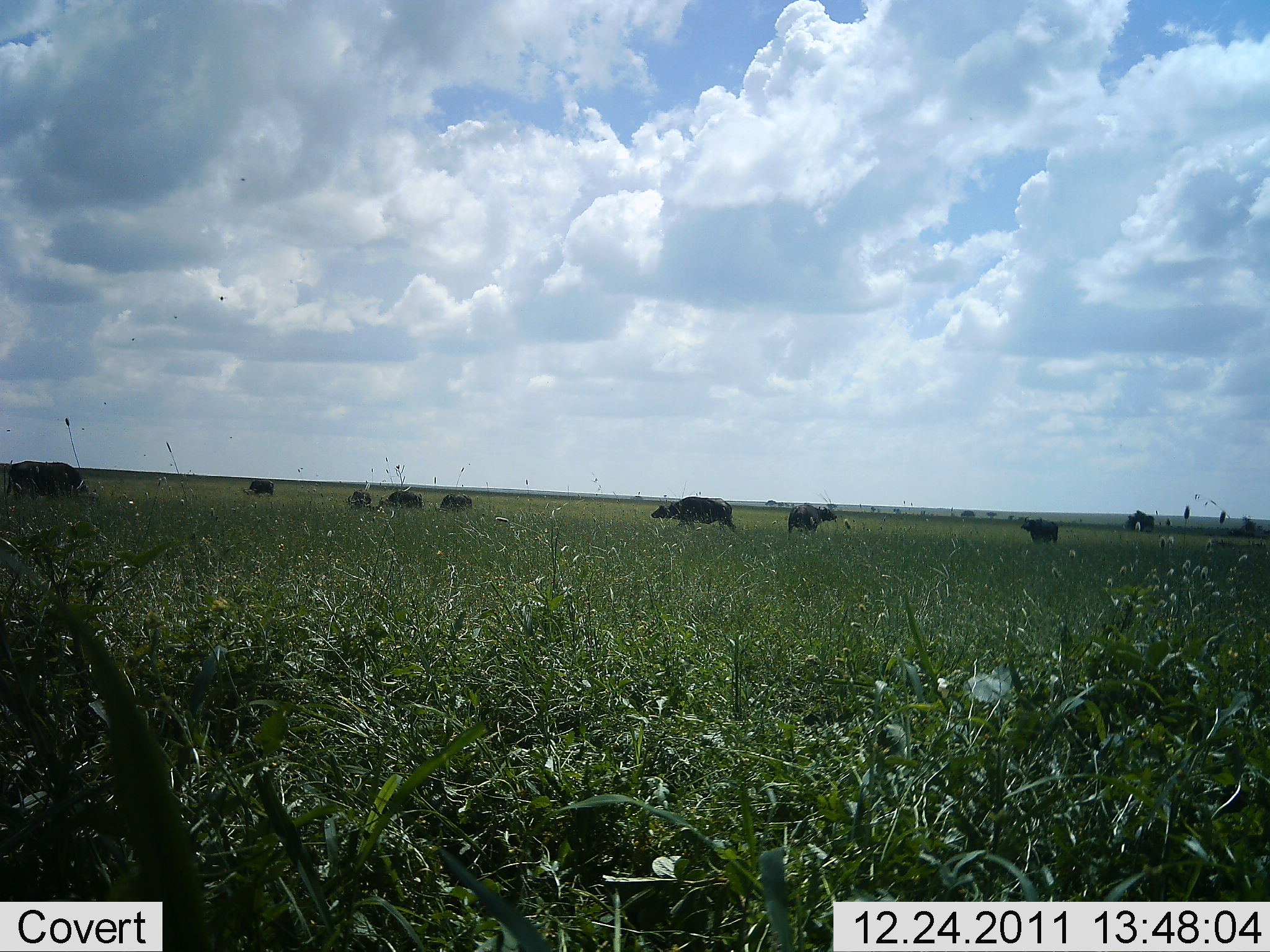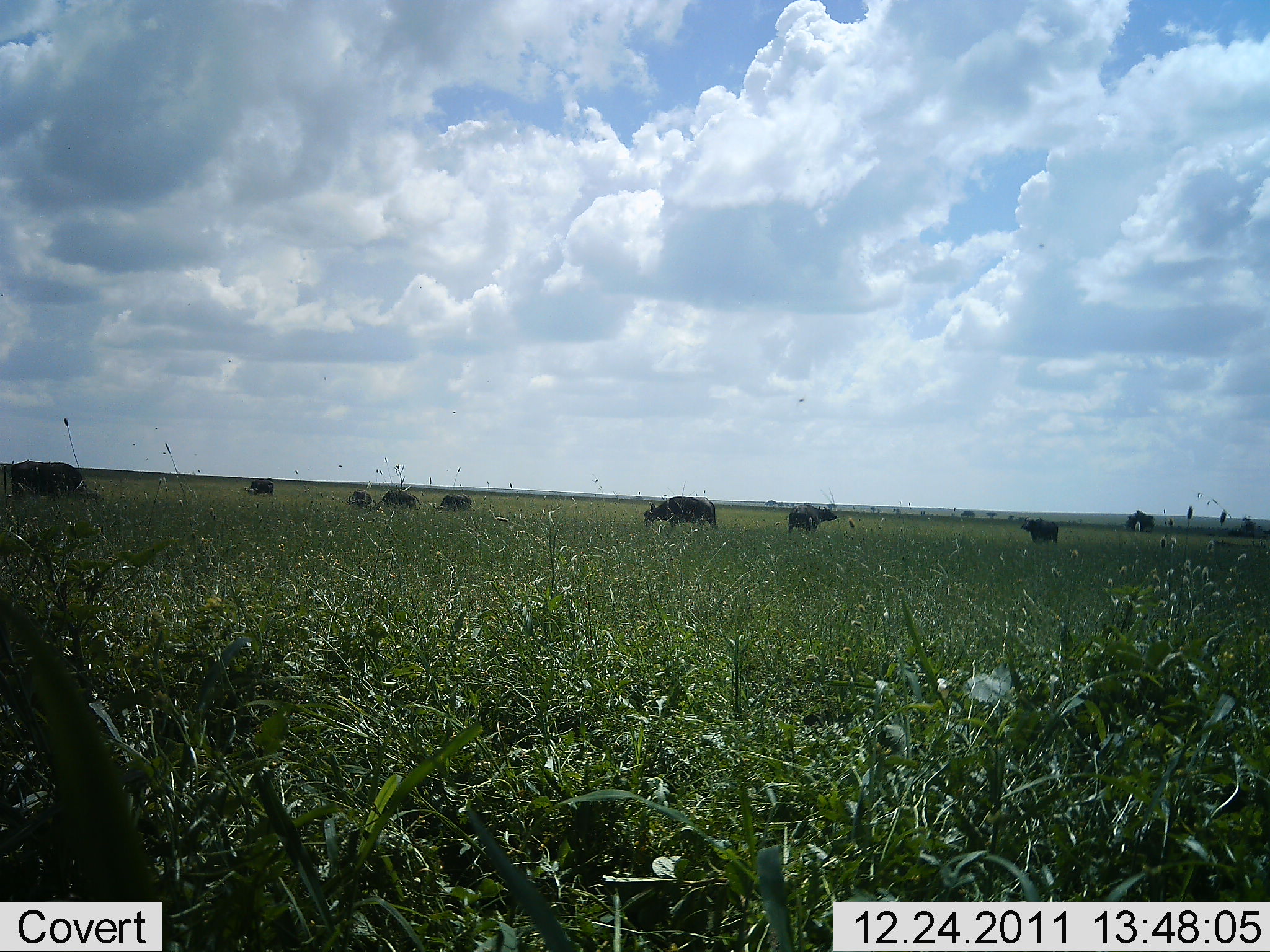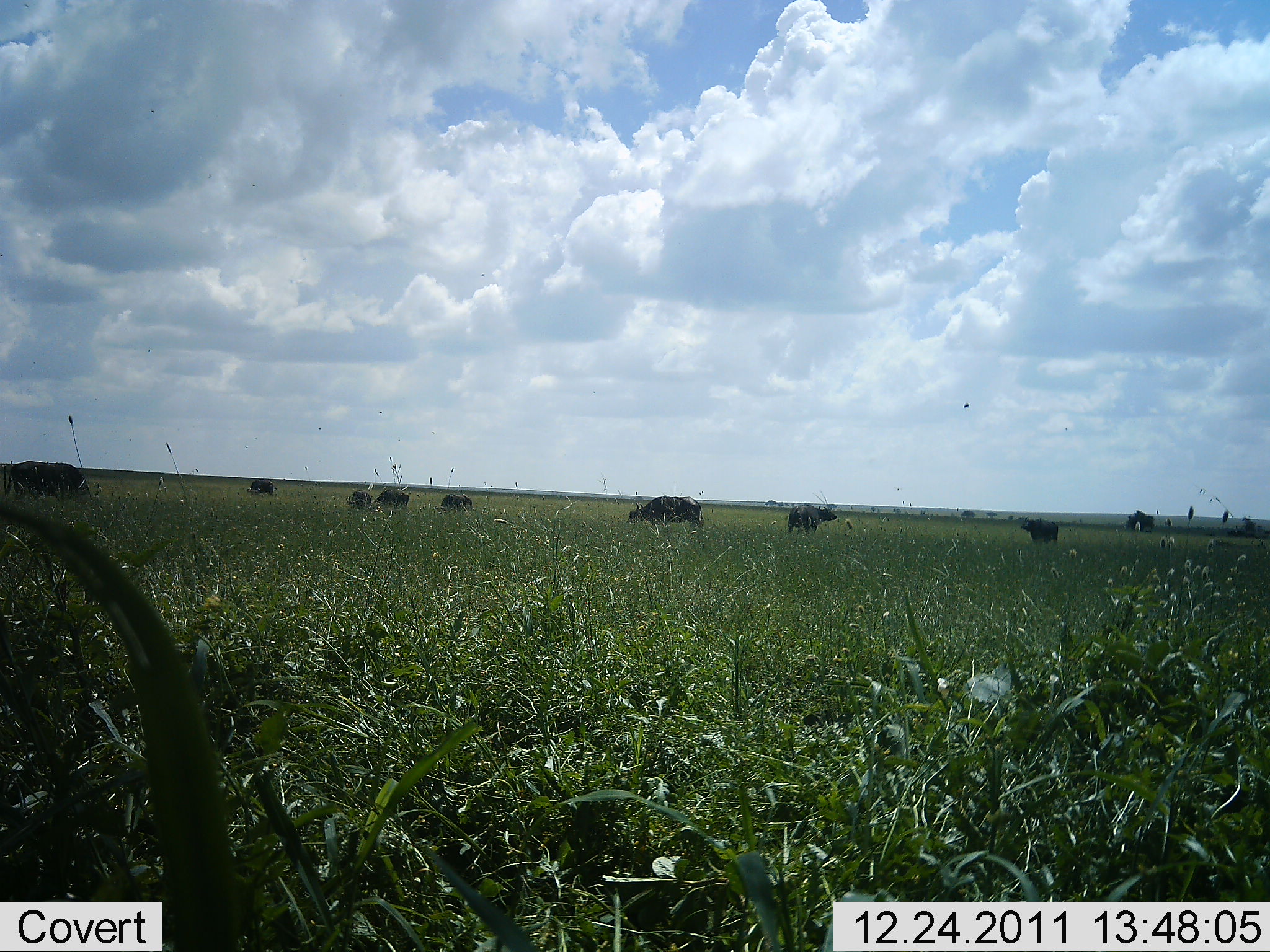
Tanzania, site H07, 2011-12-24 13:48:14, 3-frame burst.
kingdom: Animalia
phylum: Chordata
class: Mammalia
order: Artiodactyla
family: Bovidae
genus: Syncerus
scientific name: Syncerus caffer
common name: cape buffalo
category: buffalo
Buffalo (cape buffalo) (Syncerus caffer), count 8. Behavior (volunteer vote fractions): standing 91%, resting 0%, moving 45%, interacting 0%. Young present (vote fraction): 0%. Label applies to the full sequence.